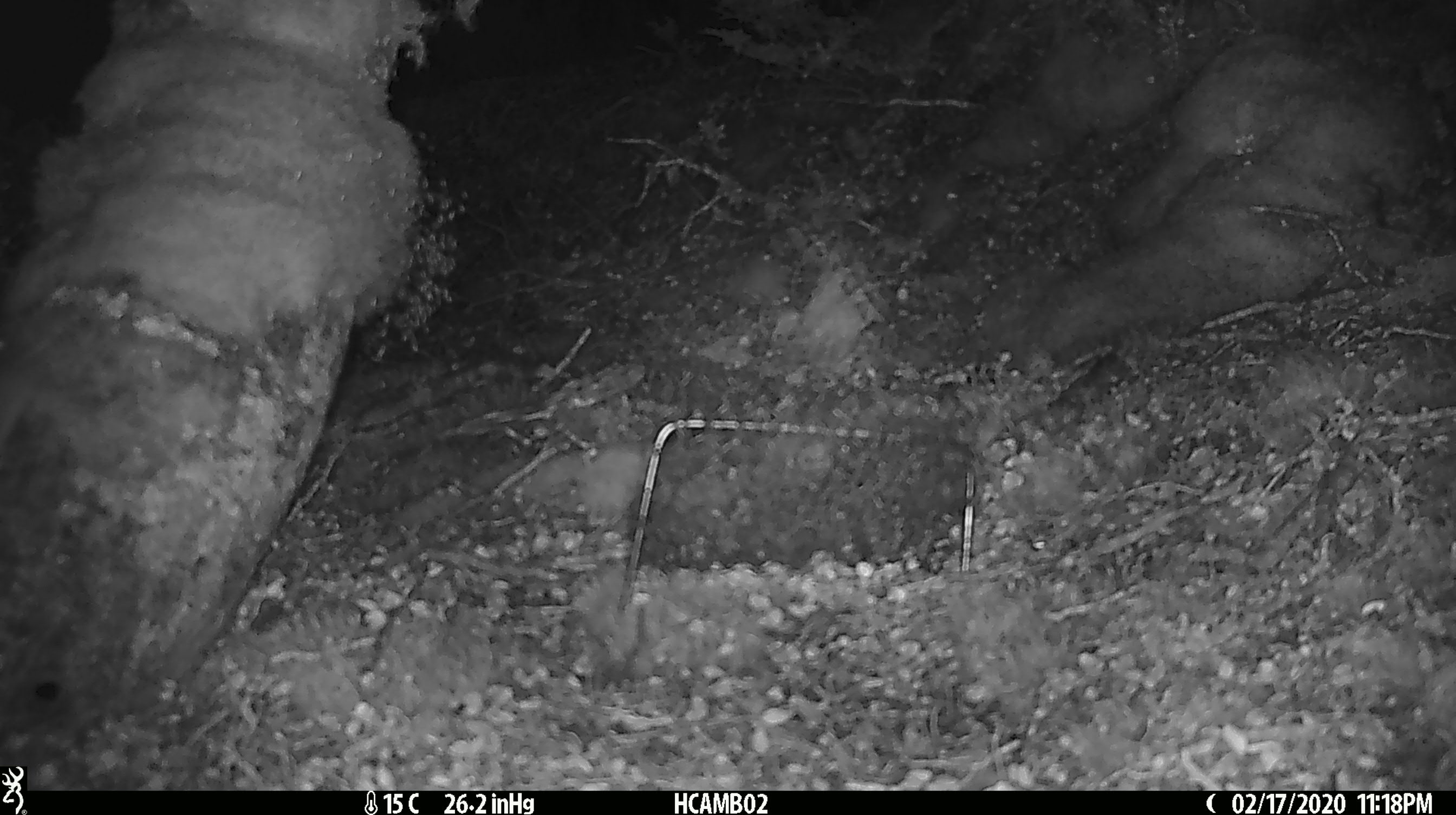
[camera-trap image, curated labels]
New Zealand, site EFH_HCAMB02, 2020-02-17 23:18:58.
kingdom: Animalia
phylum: Chordata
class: Mammalia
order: Rodentia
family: Muridae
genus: Mus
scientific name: Mus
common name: mouse